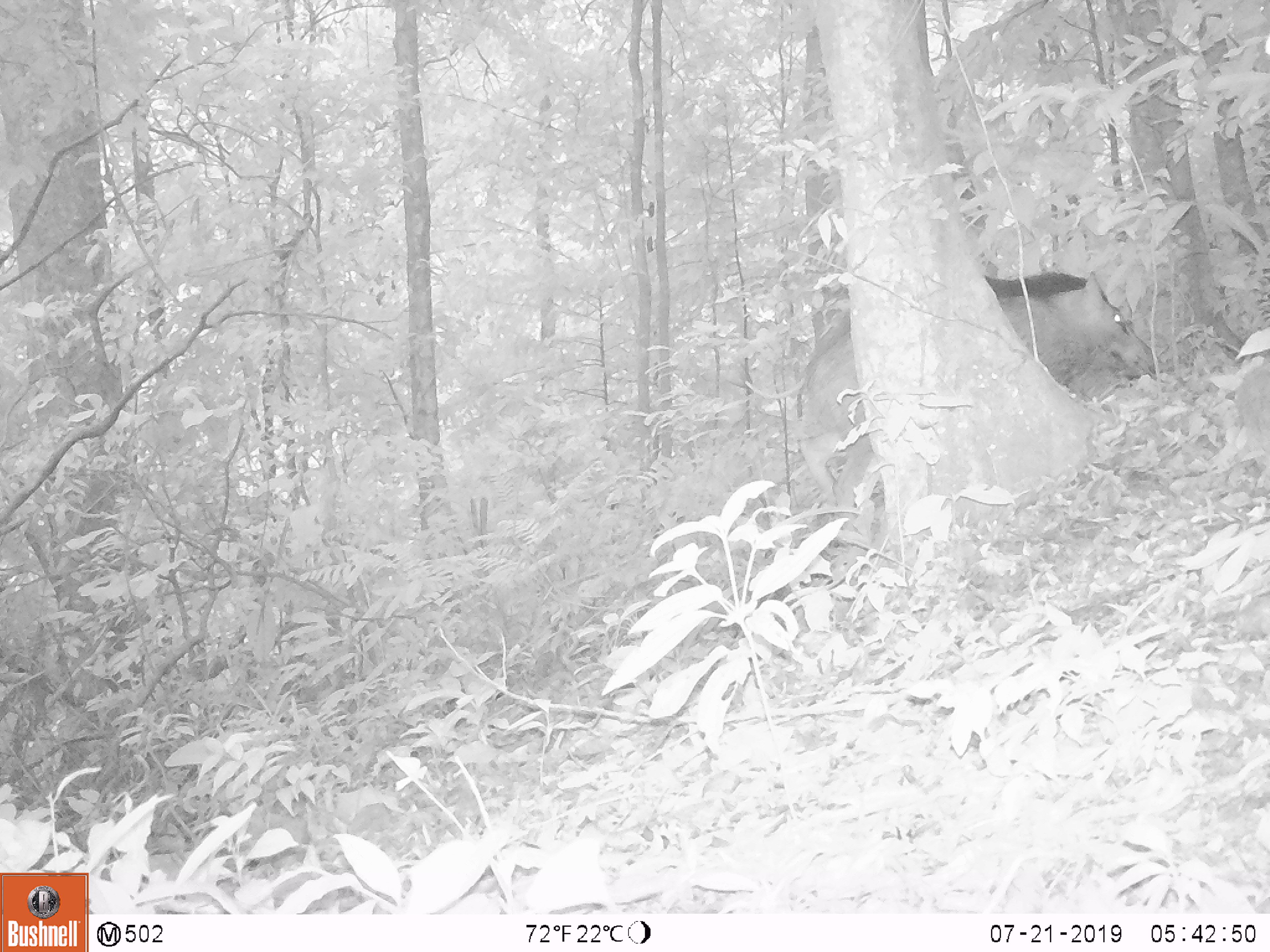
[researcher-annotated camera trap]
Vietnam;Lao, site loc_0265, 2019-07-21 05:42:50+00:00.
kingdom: Animalia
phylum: Chordata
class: Mammalia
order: Artiodactyla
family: Suidae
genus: Sus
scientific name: Sus scrofa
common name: eurasian wild pig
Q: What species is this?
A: Eurasian wild pig (Sus scrofa).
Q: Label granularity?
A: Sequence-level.